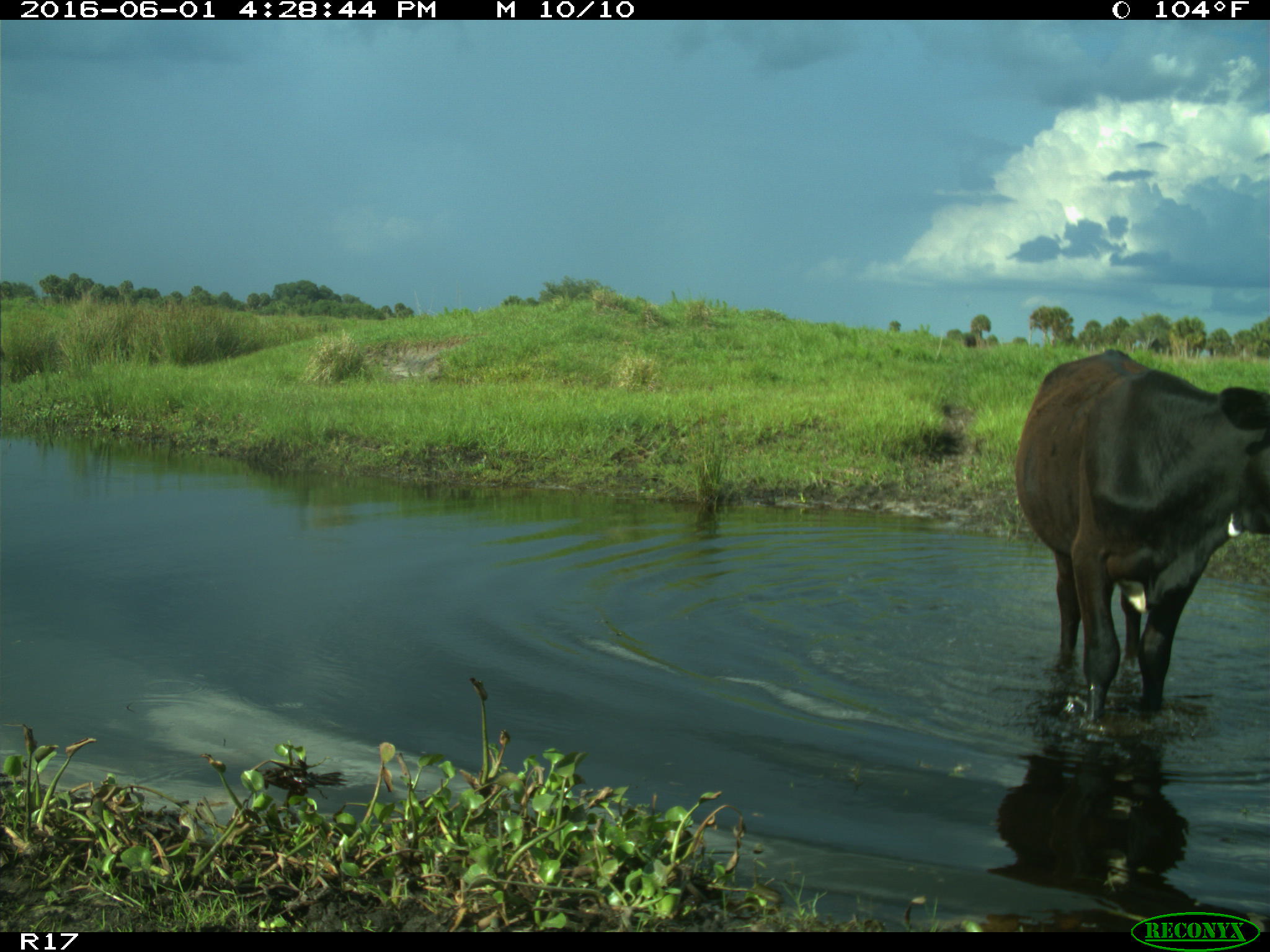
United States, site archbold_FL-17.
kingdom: Animalia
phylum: Chordata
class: Mammalia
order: Artiodactyla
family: Bovidae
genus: Bos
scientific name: Bos taurus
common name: domestic cow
Bos taurus (domestic cow).